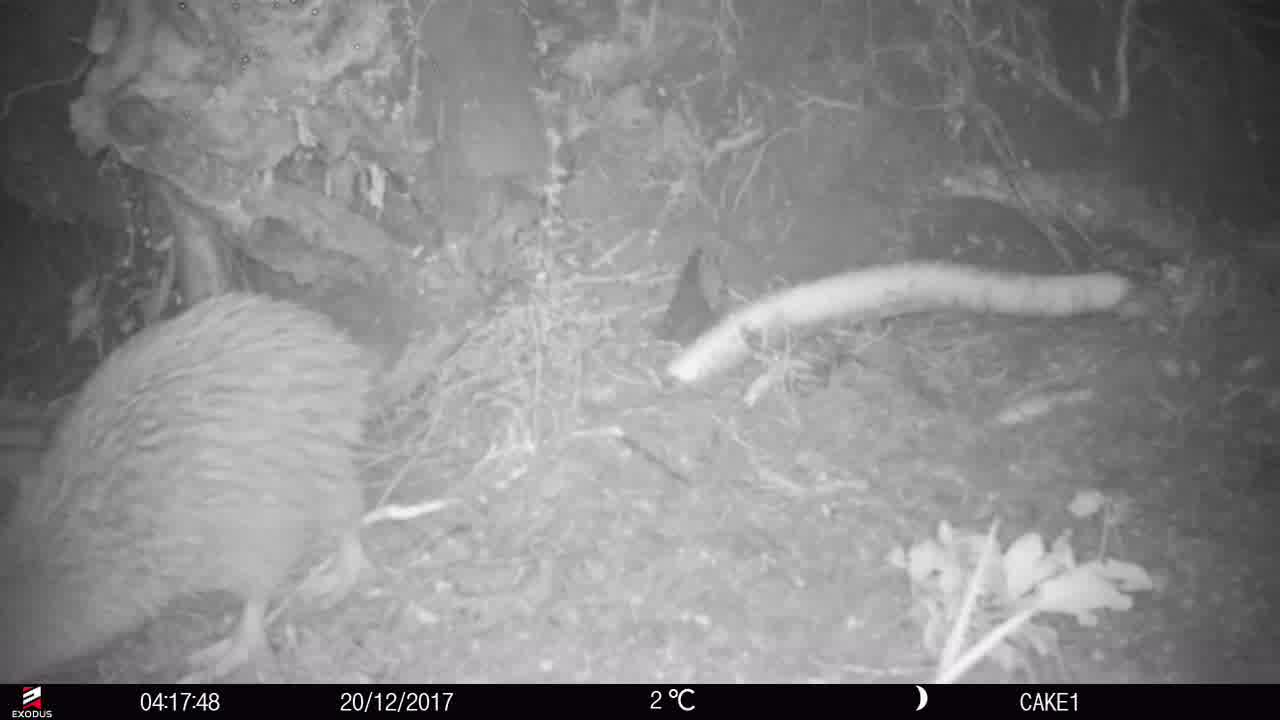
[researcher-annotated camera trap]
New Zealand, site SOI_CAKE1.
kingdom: Animalia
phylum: Chordata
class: Aves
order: Apterygiformes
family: Apterygidae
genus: Apteryx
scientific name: Apteryx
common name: kiwi